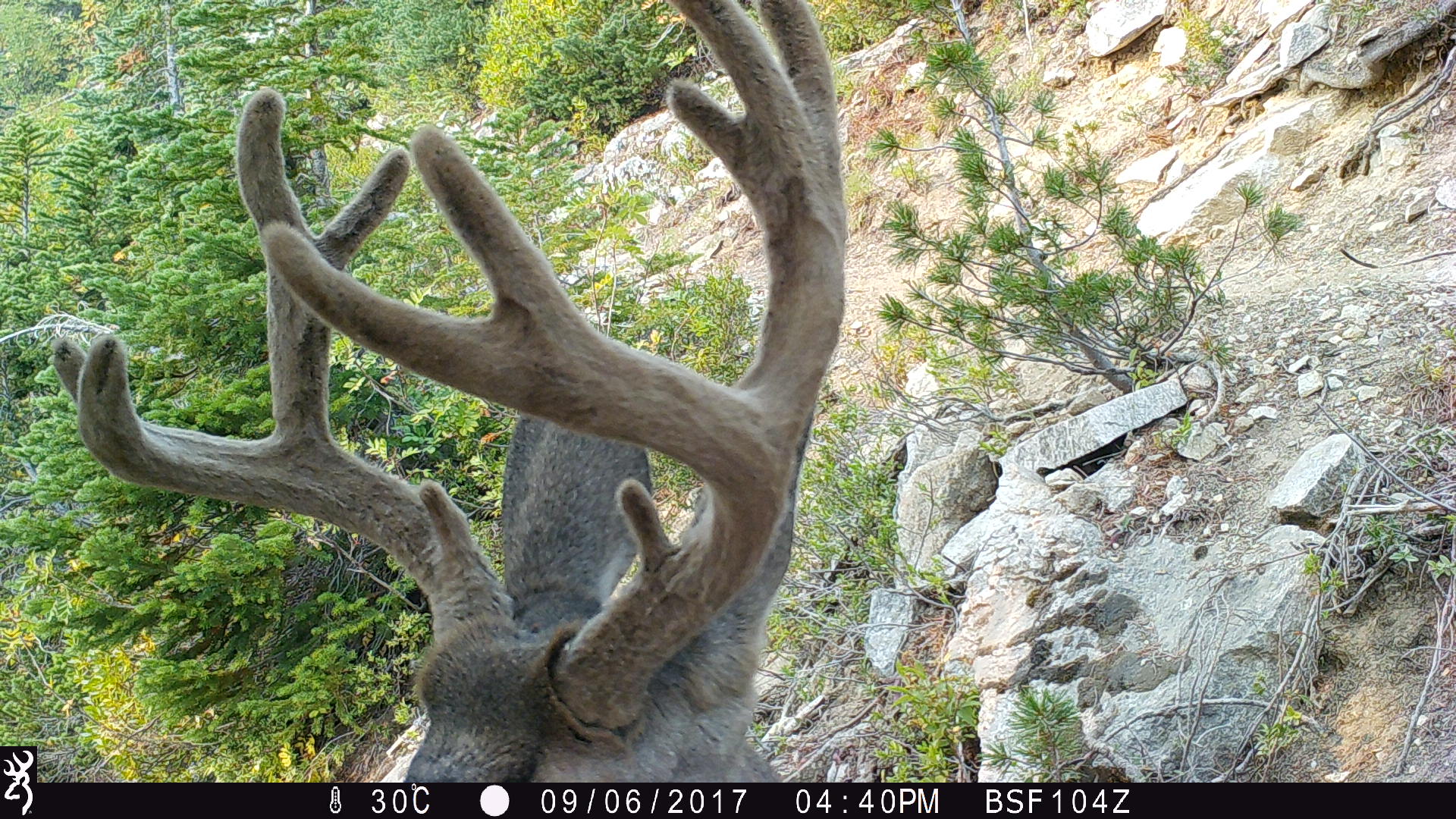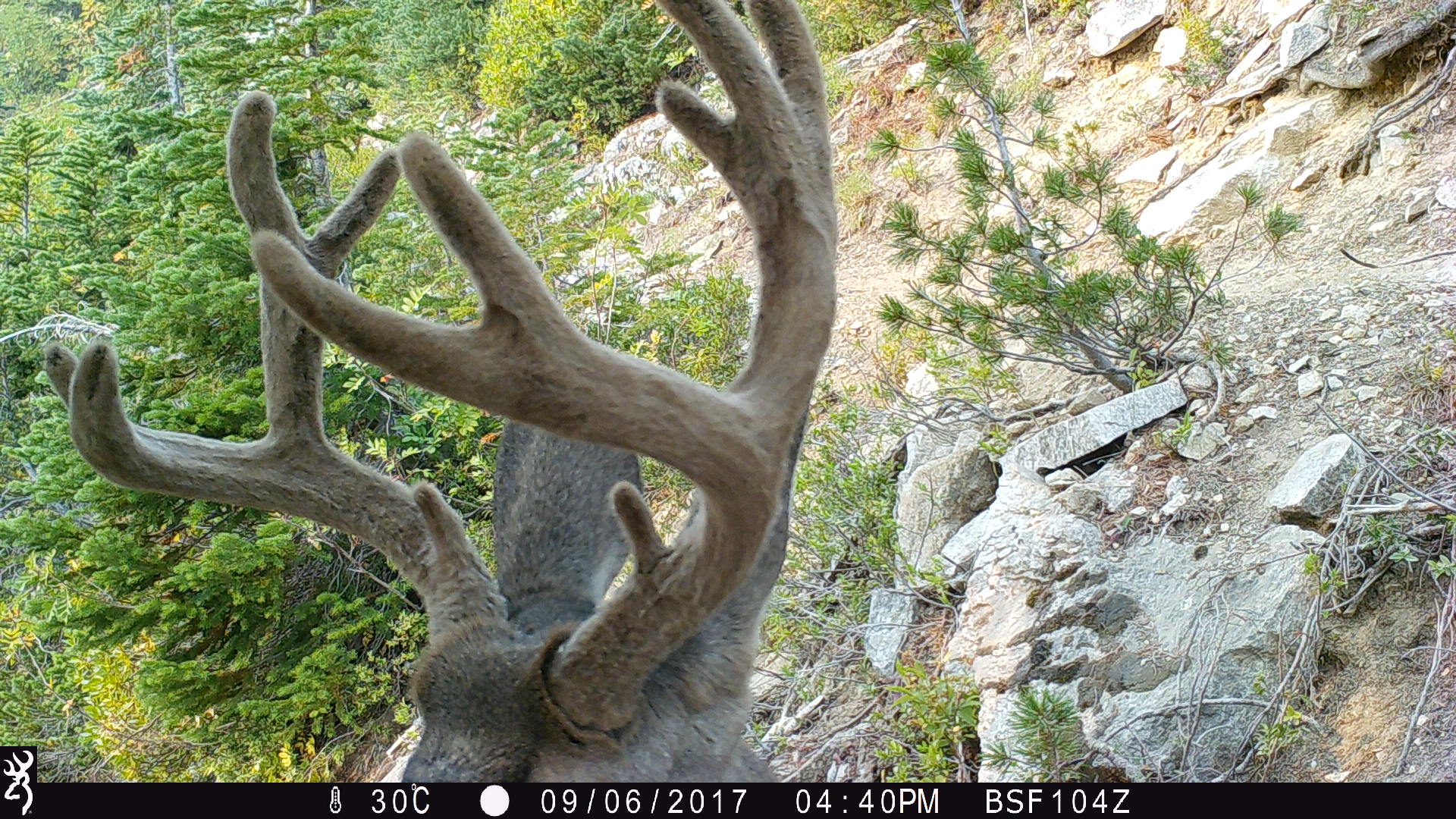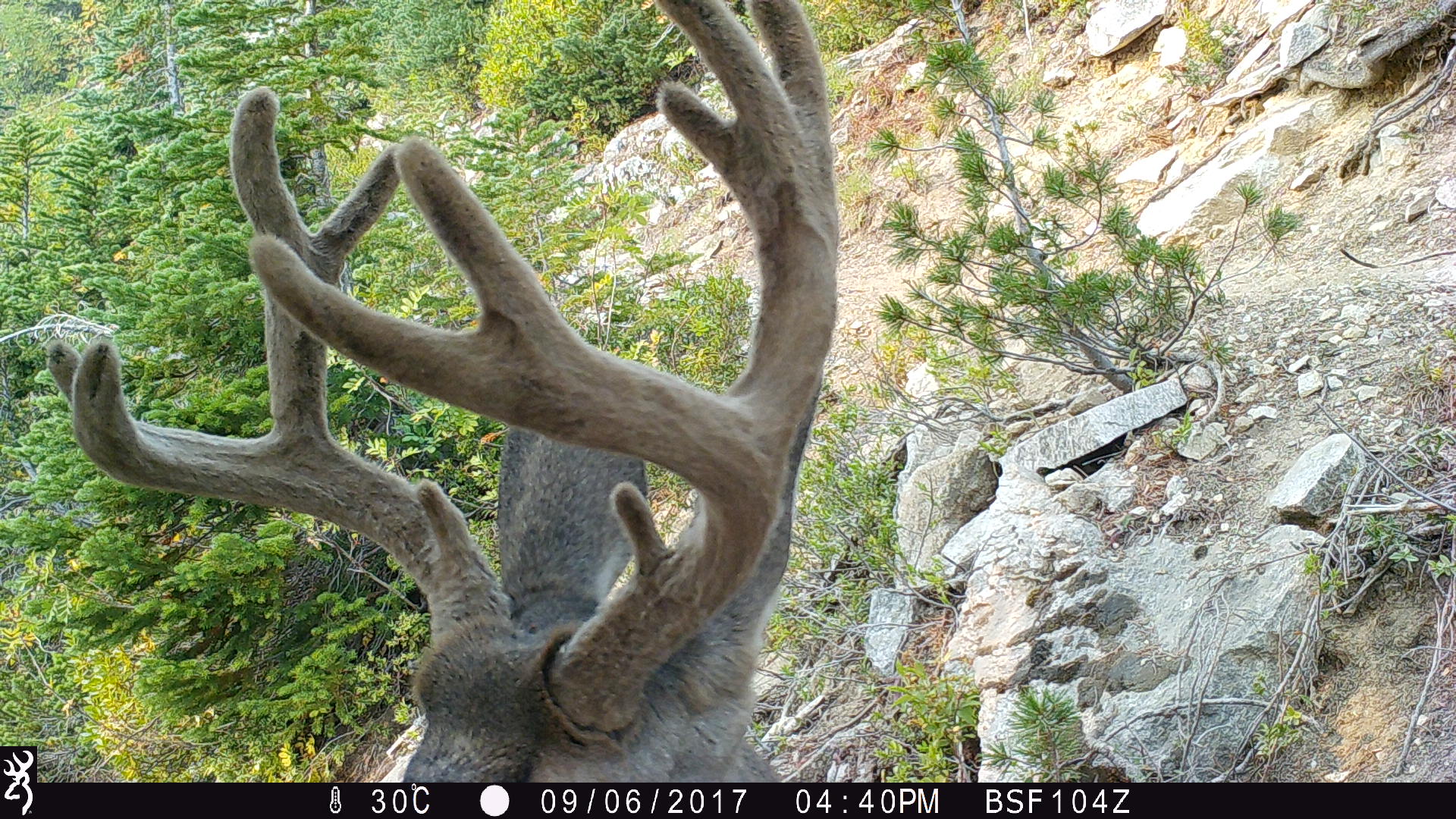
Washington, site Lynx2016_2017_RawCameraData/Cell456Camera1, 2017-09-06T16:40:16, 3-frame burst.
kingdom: Animalia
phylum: Chordata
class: Mammalia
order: Artiodactyla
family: Cervidae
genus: Odocoileus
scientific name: Odocoileus hemionus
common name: mule deer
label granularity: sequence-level